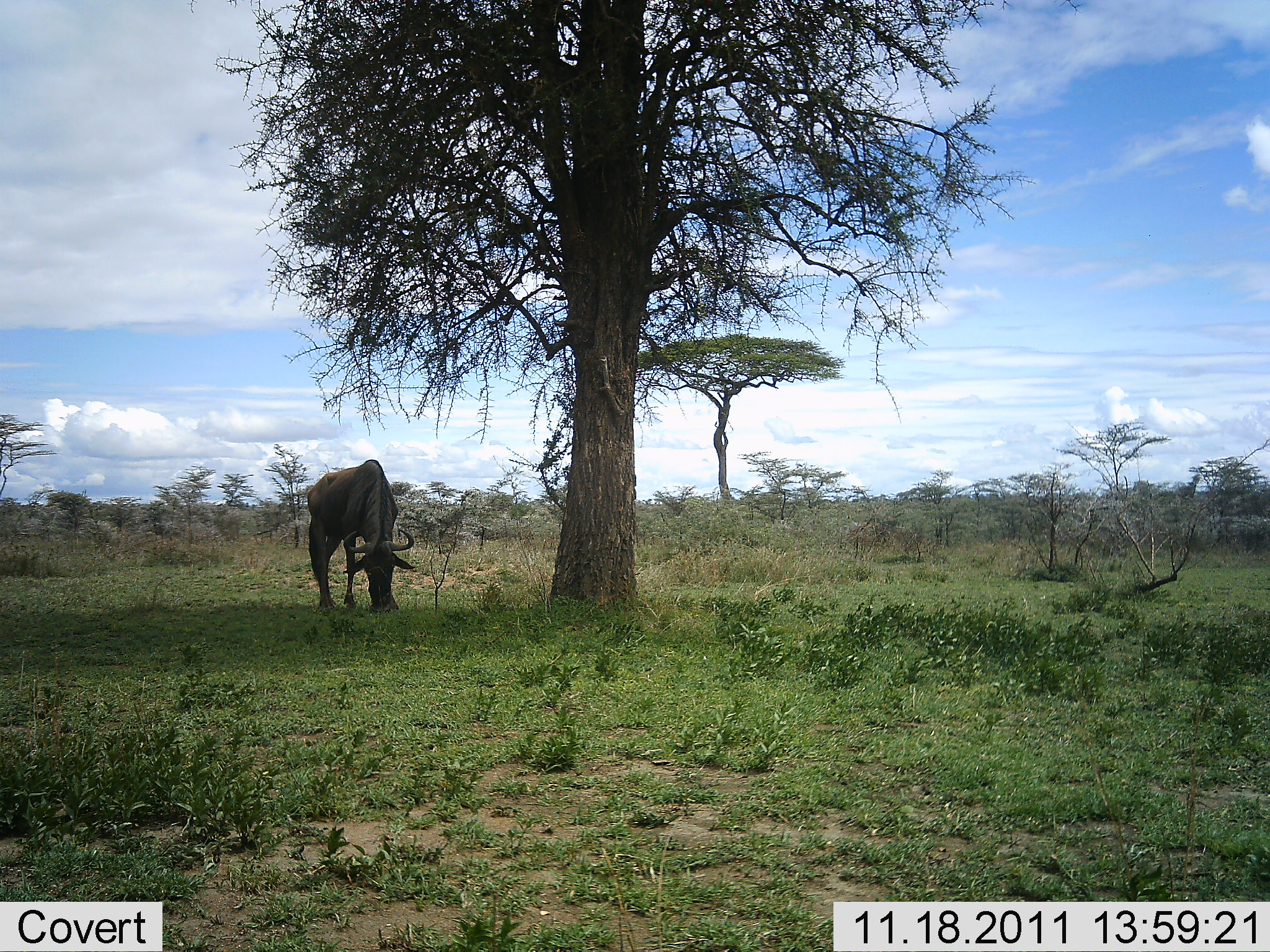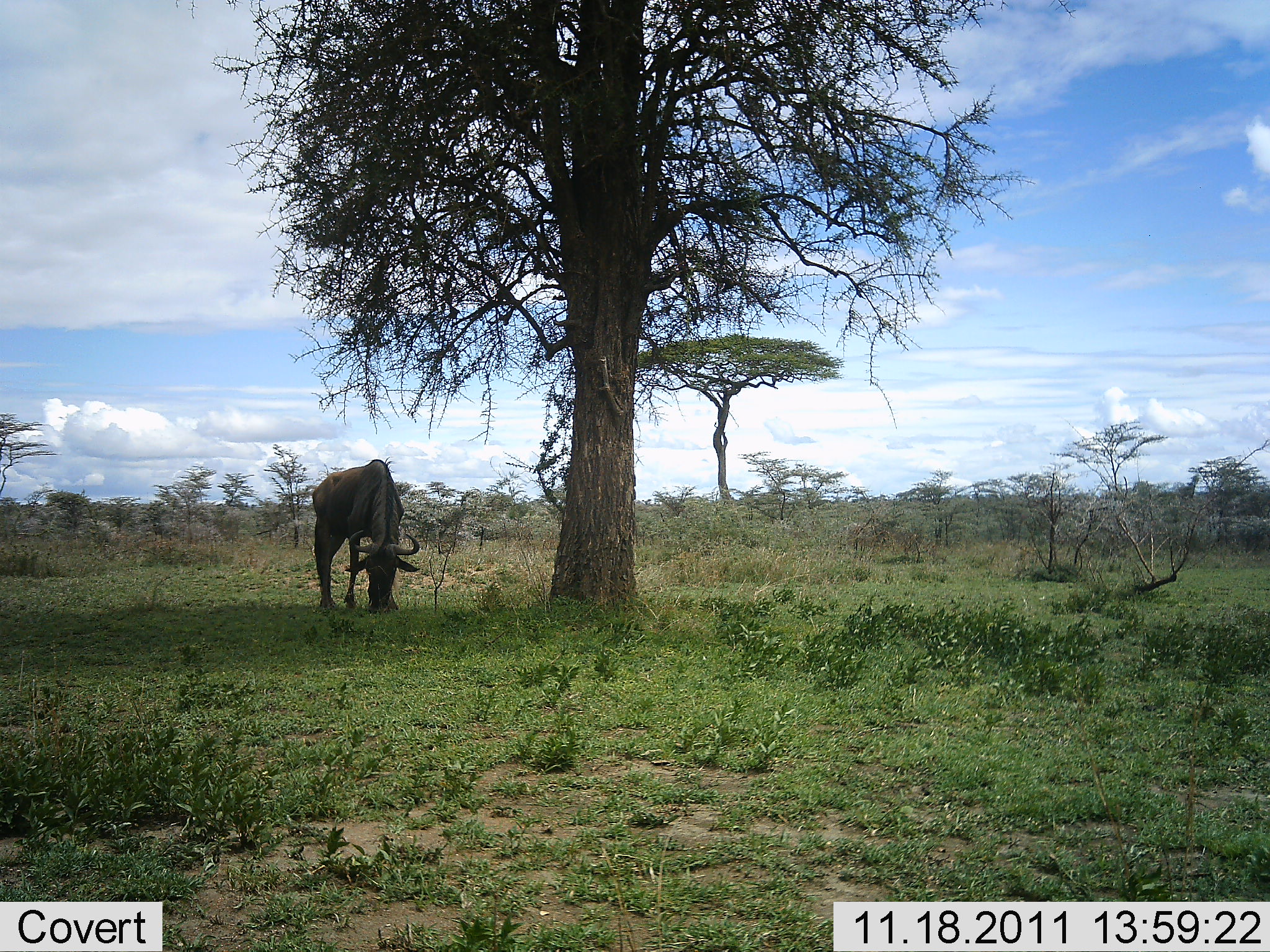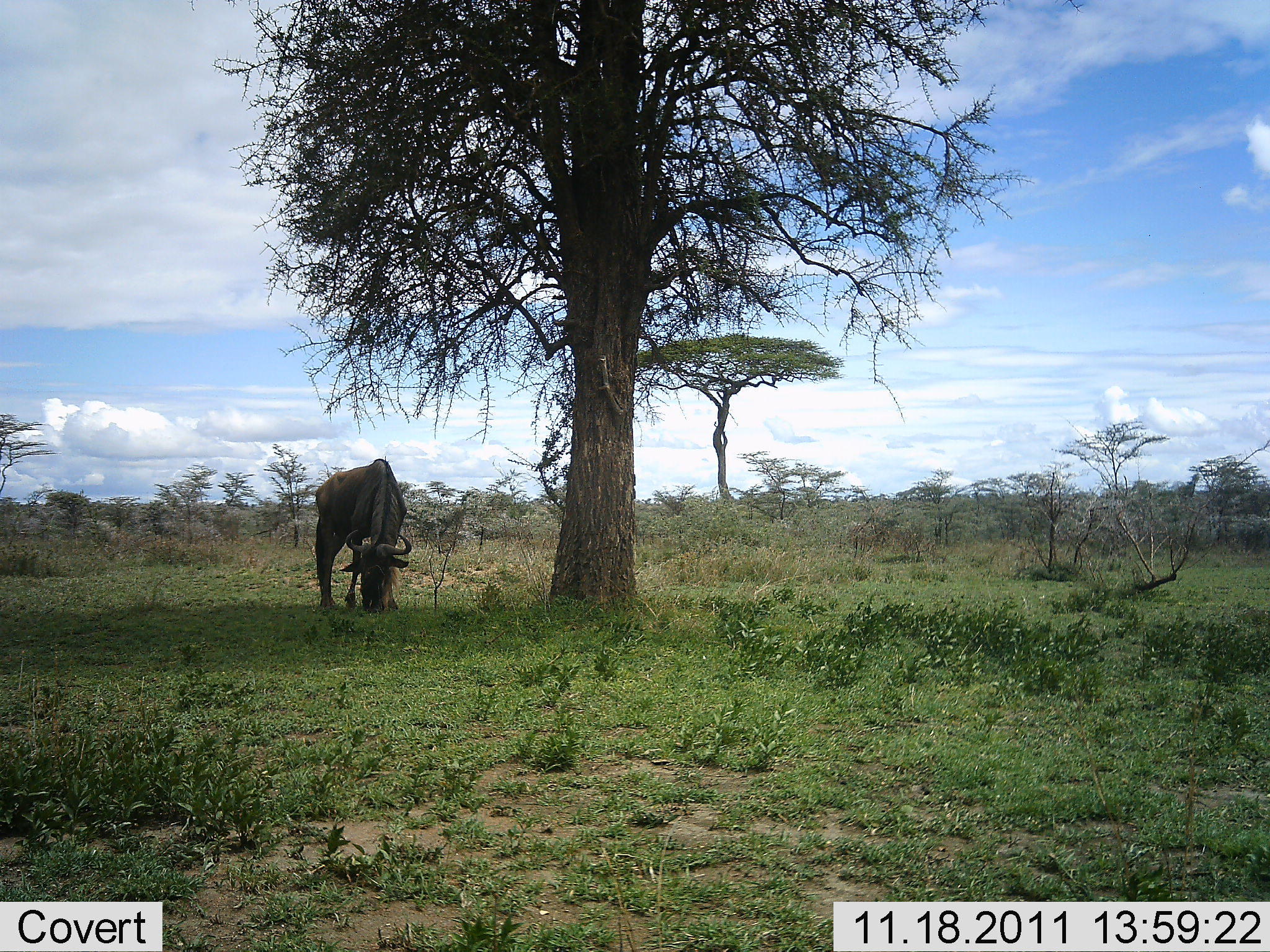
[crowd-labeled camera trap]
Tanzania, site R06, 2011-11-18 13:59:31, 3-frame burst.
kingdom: Animalia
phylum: Chordata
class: Mammalia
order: Artiodactyla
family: Bovidae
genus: Connochaetes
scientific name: Connochaetes taurinus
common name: blue wildebeest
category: wildebeest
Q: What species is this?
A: Wildebeest (blue wildebeest) (Connochaetes taurinus).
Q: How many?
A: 1.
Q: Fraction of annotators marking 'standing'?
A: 23%.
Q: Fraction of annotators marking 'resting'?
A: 0%.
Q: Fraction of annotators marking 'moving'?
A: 0%.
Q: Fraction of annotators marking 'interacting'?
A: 0%.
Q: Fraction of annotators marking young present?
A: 0%.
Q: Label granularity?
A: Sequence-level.